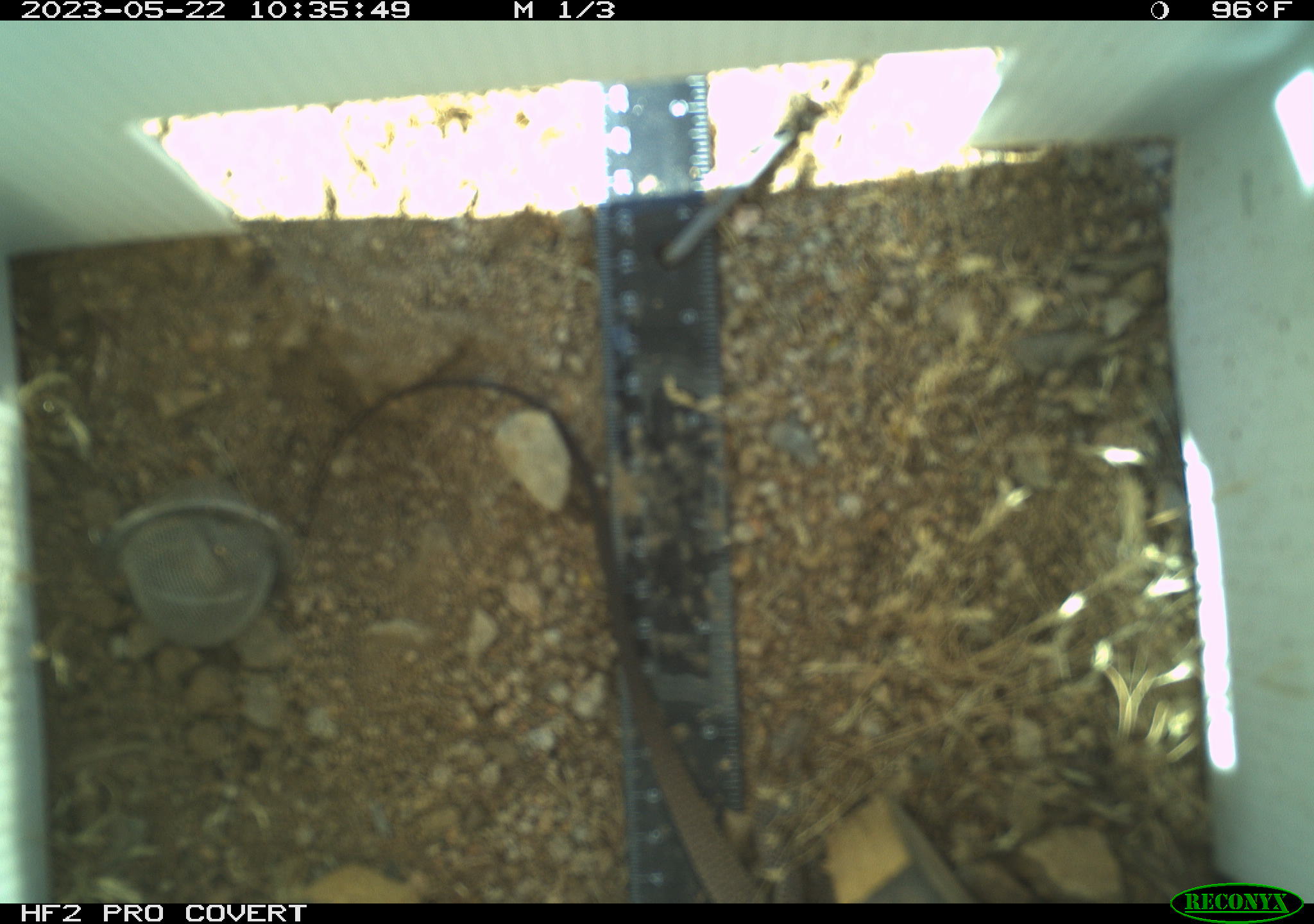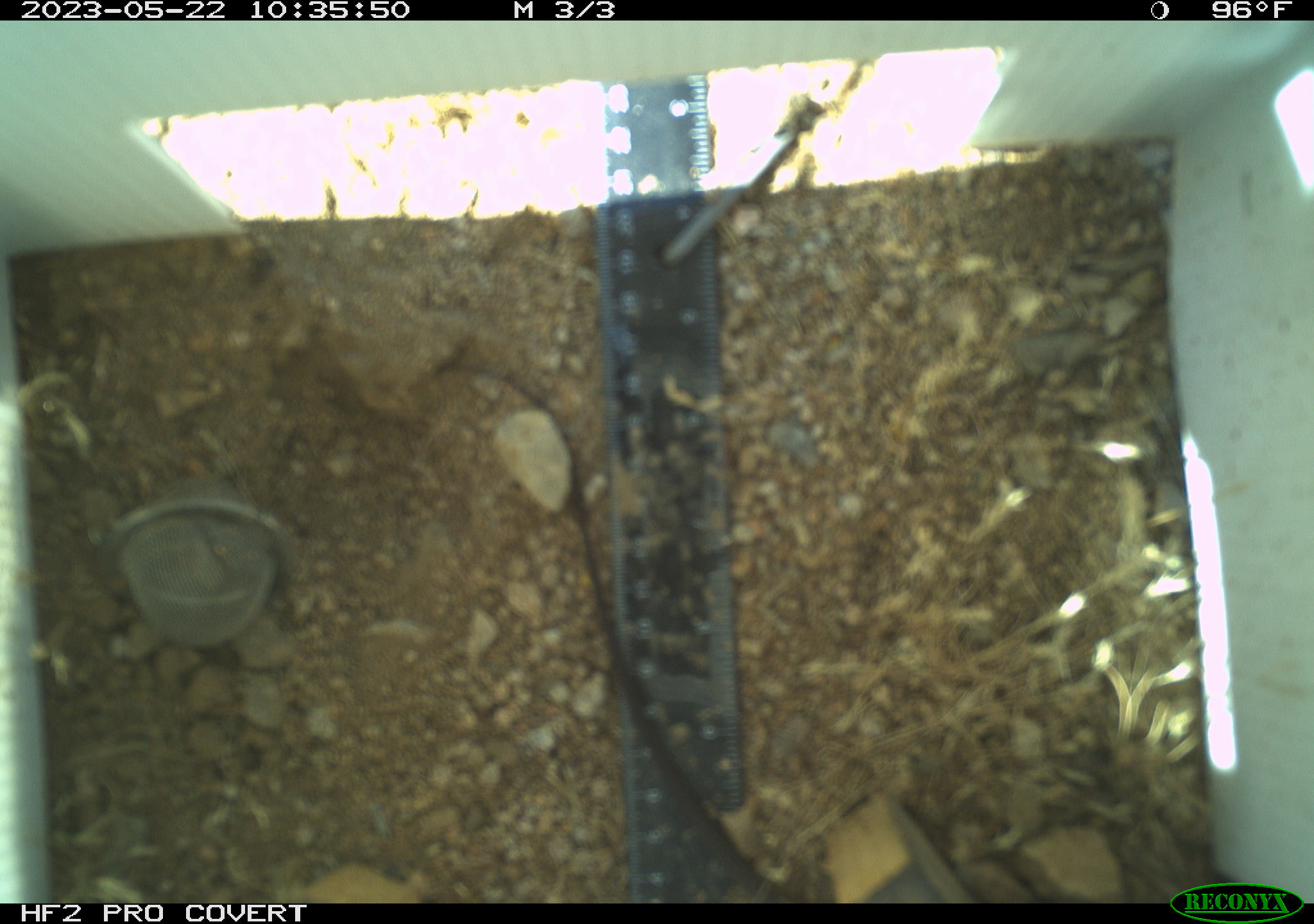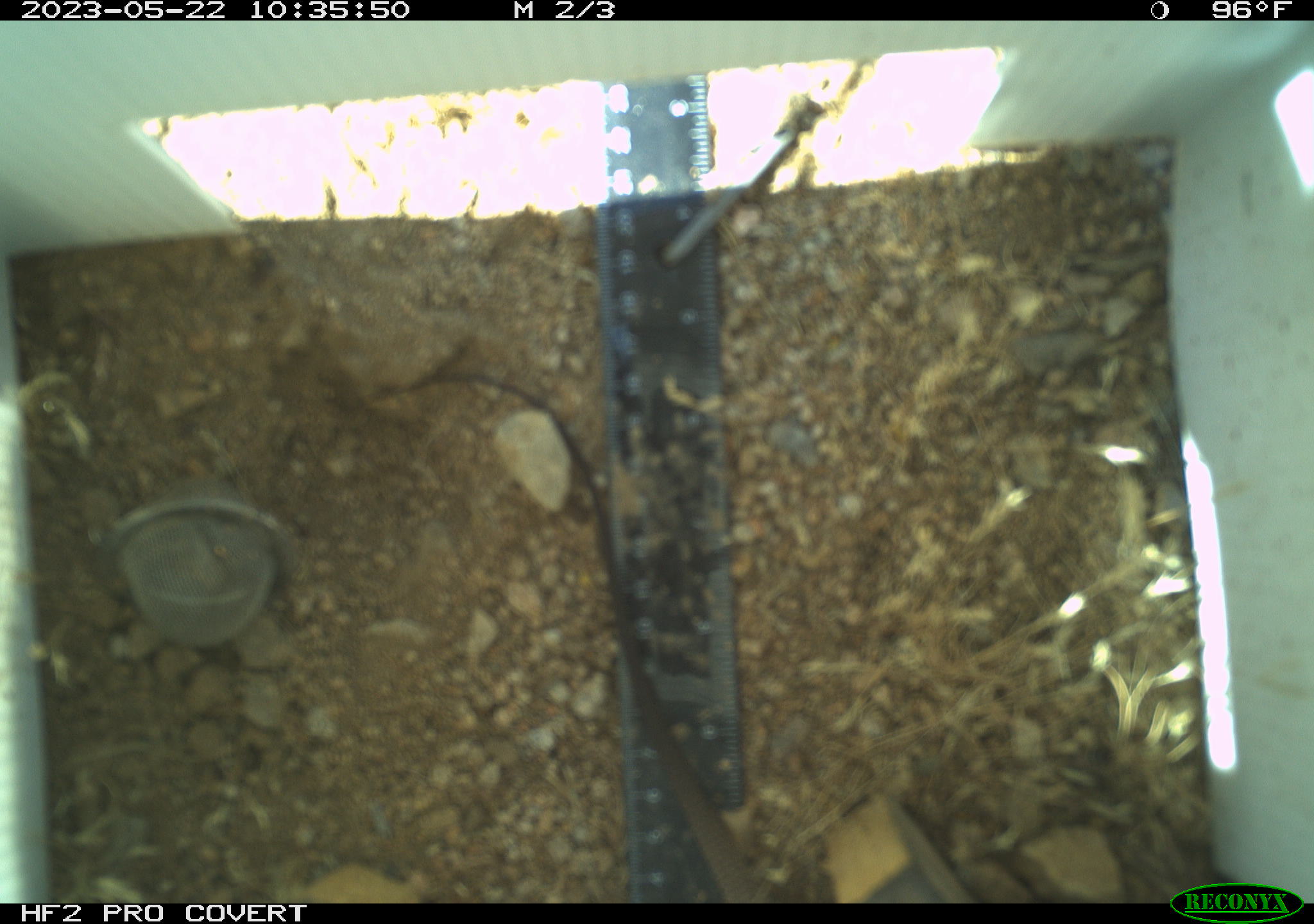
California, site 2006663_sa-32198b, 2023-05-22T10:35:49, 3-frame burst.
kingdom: Animalia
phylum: Chordata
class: Reptilia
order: Squamata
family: Teiidae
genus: Aspidoscelis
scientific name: Aspidoscelis tigris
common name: western whiptail